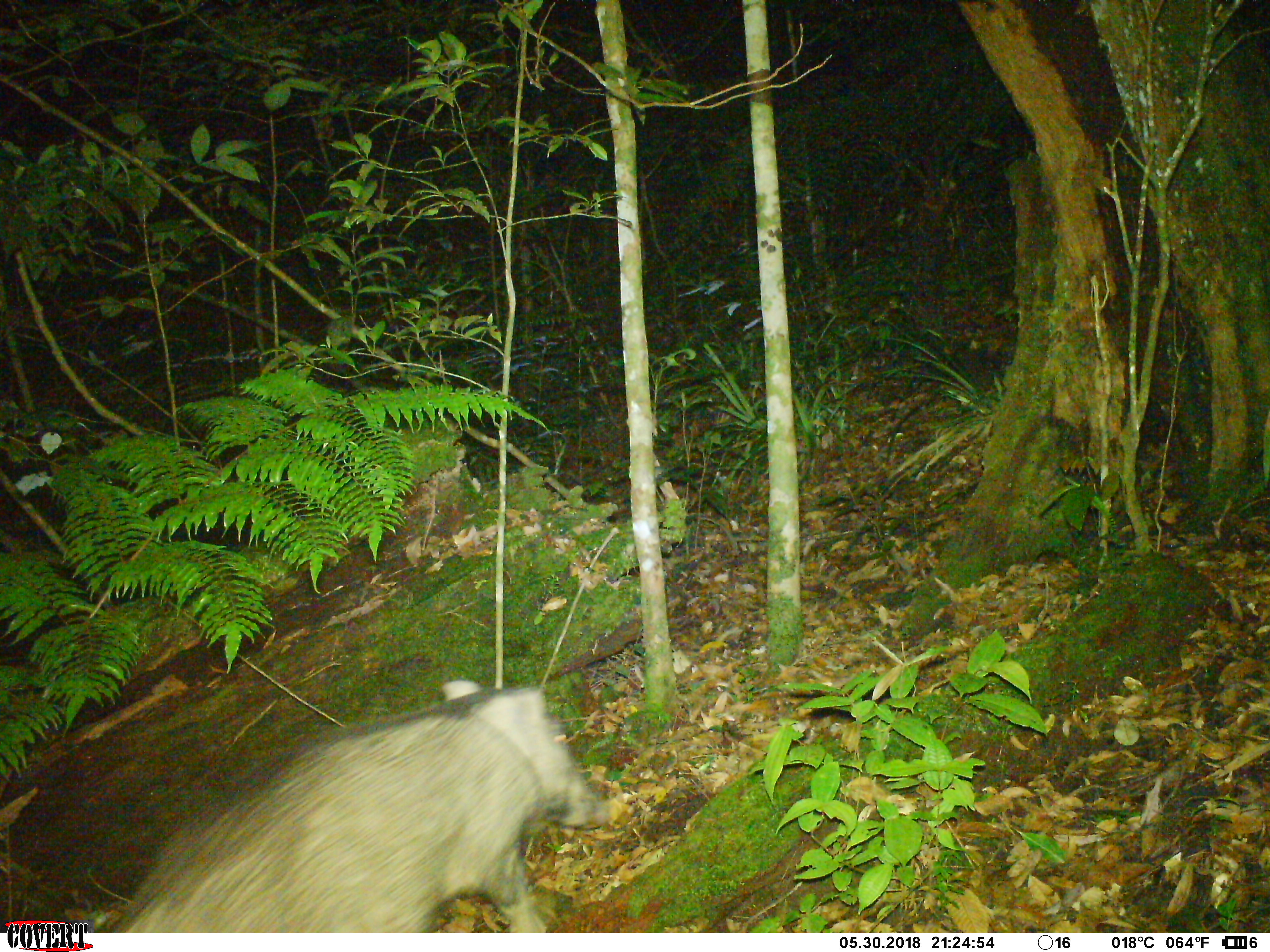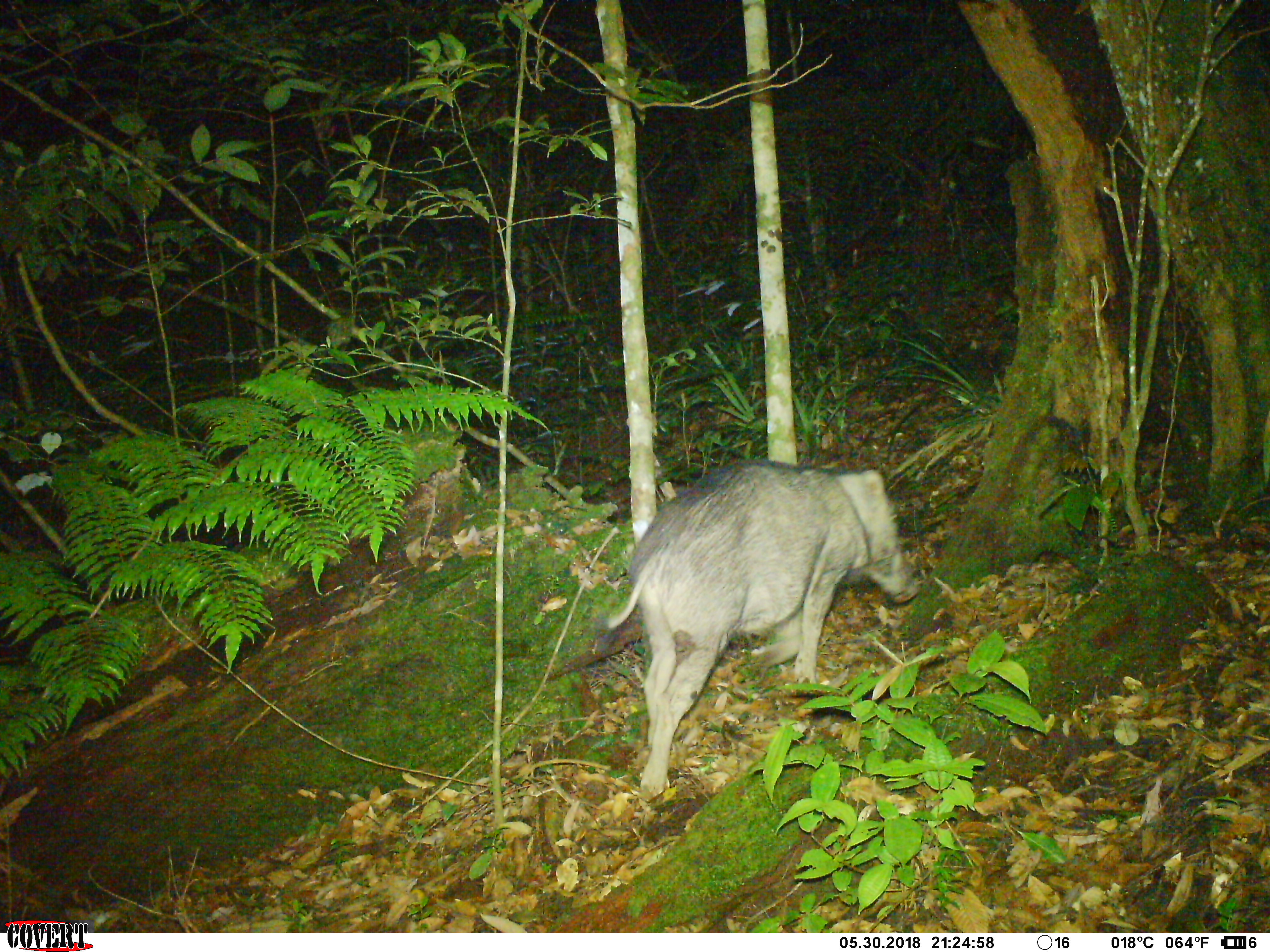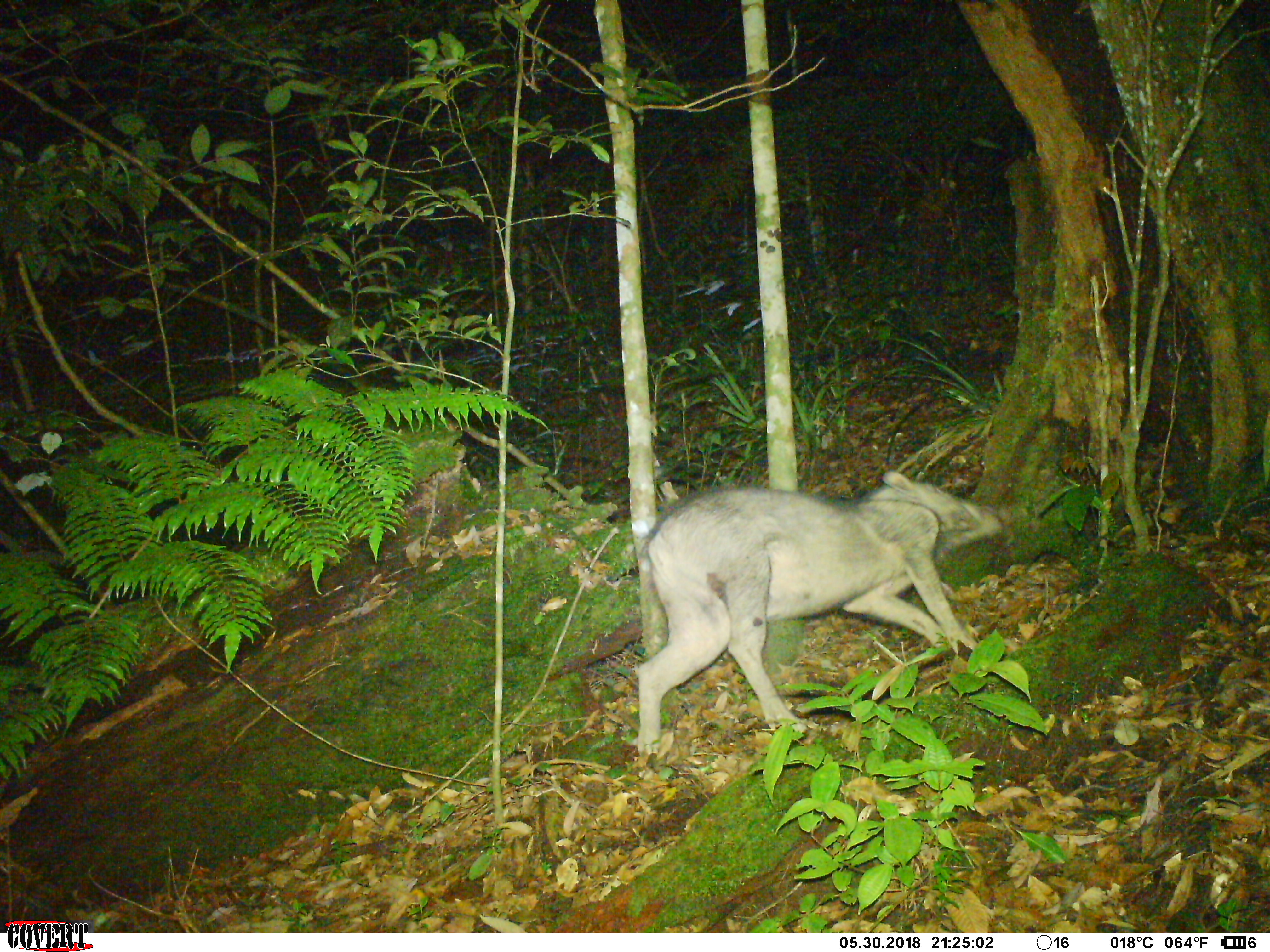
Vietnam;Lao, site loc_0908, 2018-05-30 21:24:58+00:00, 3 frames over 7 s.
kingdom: Animalia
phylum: Chordata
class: Mammalia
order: Artiodactyla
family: Suidae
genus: Sus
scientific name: Sus scrofa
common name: eurasian wild pig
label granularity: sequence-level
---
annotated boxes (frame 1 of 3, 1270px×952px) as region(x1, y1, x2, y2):
eurasian wild pig: region(86, 679, 606, 933)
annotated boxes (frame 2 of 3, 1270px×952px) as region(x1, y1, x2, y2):
eurasian wild pig: region(603, 458, 918, 798)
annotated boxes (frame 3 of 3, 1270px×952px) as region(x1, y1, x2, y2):
eurasian wild pig: region(632, 469, 1002, 755)